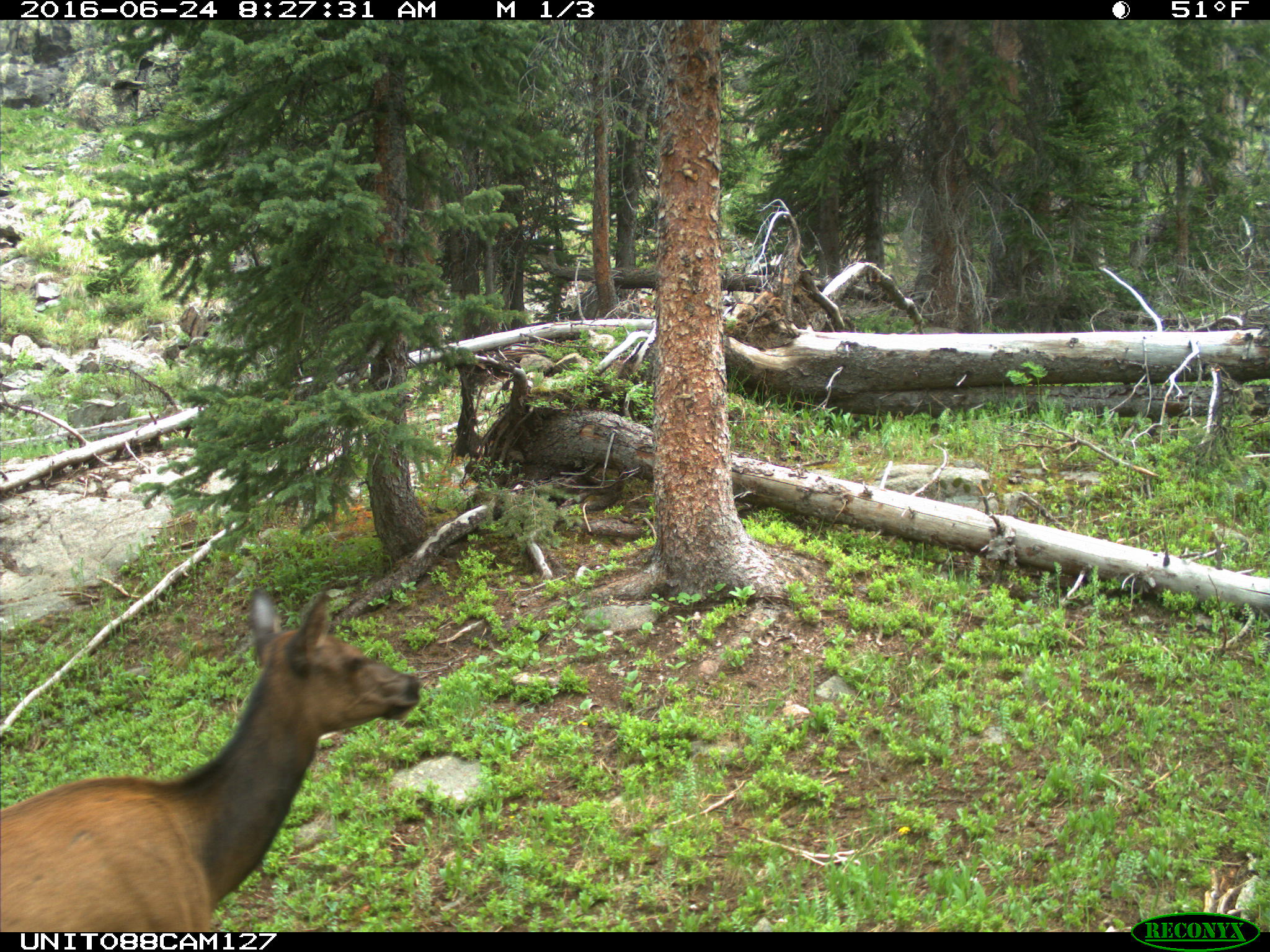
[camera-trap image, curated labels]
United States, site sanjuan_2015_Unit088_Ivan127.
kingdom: Animalia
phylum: Chordata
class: Mammalia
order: Artiodactyla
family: Cervidae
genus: Cervus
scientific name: Cervus elaphus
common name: red deer